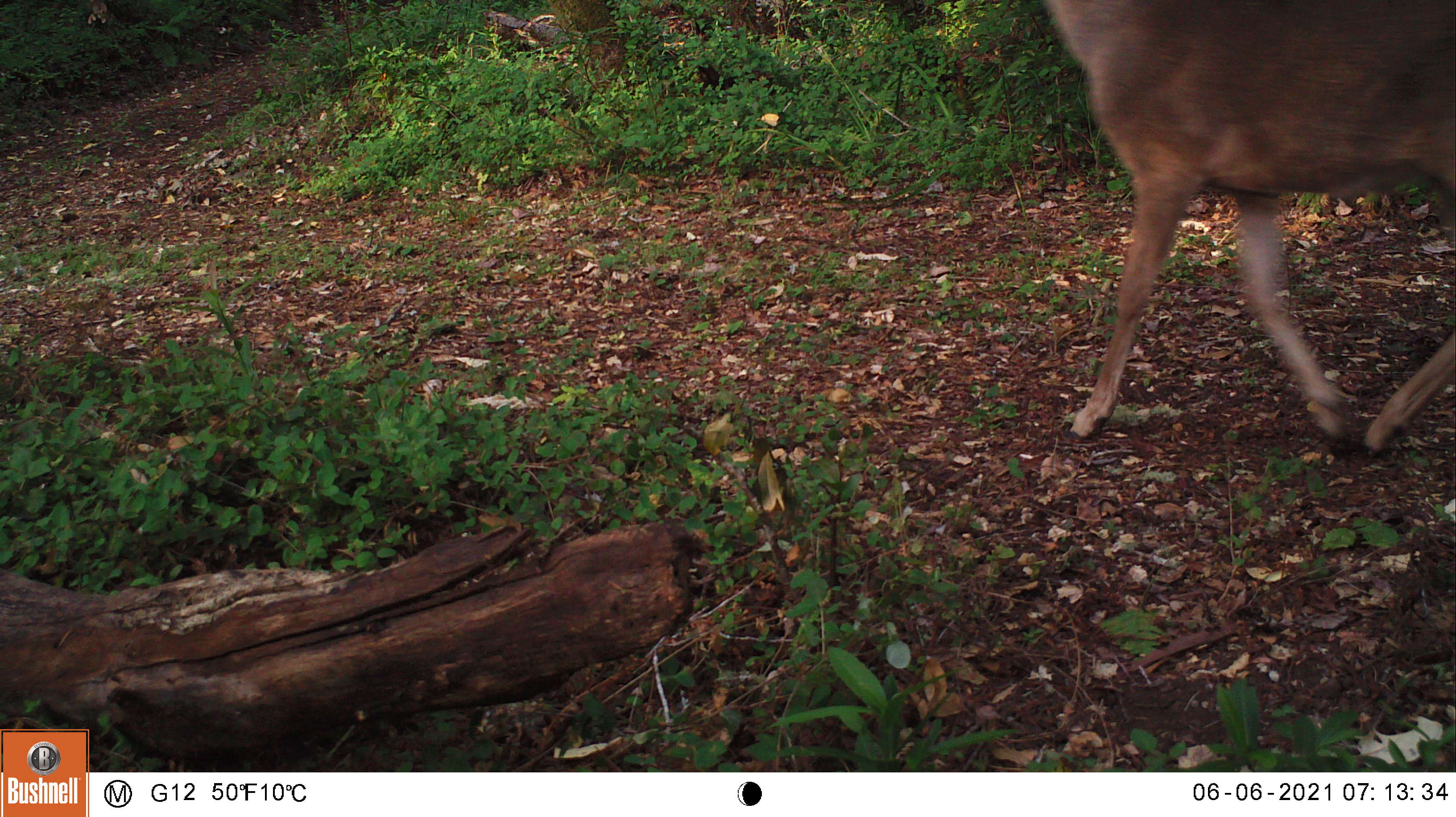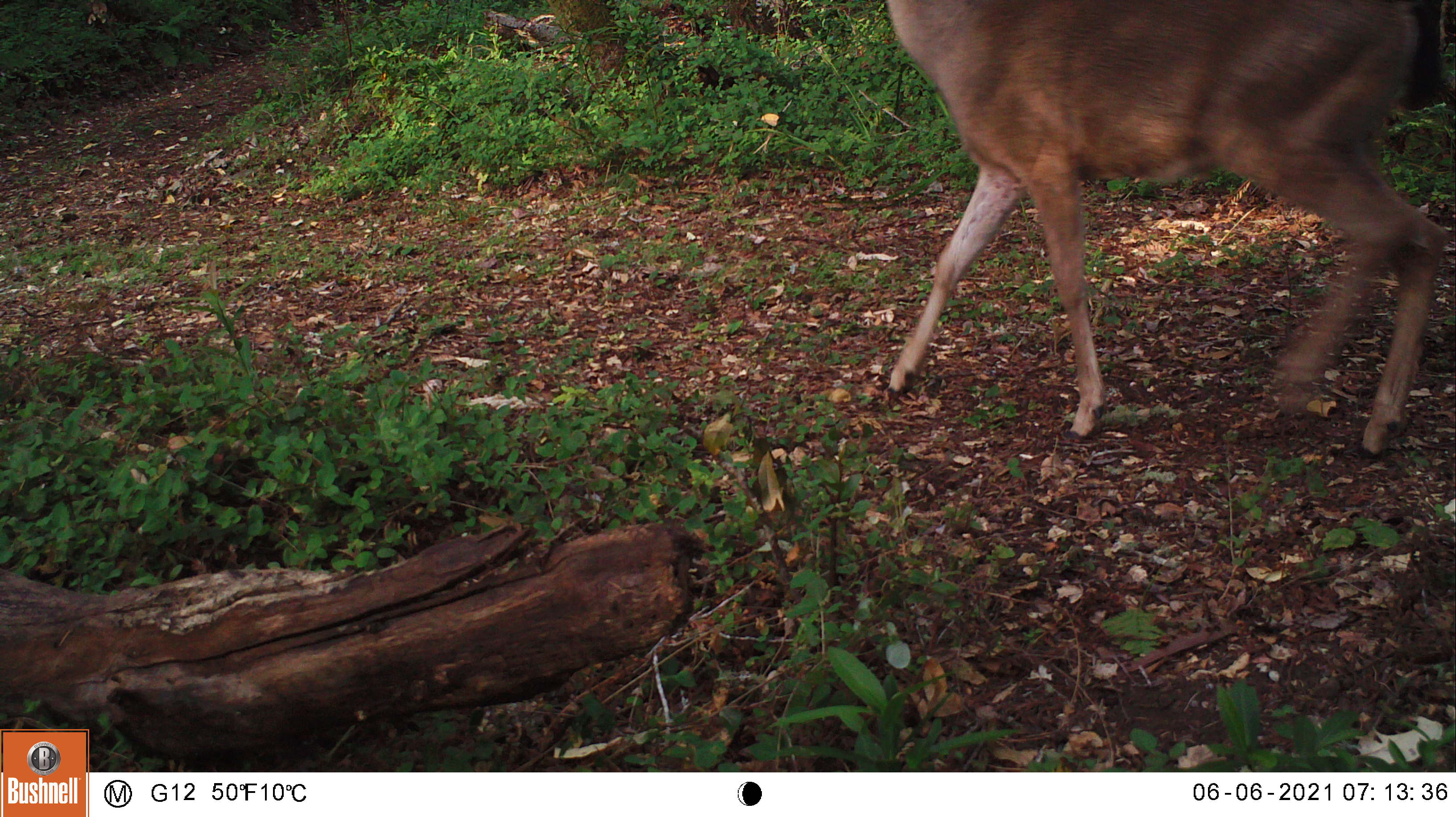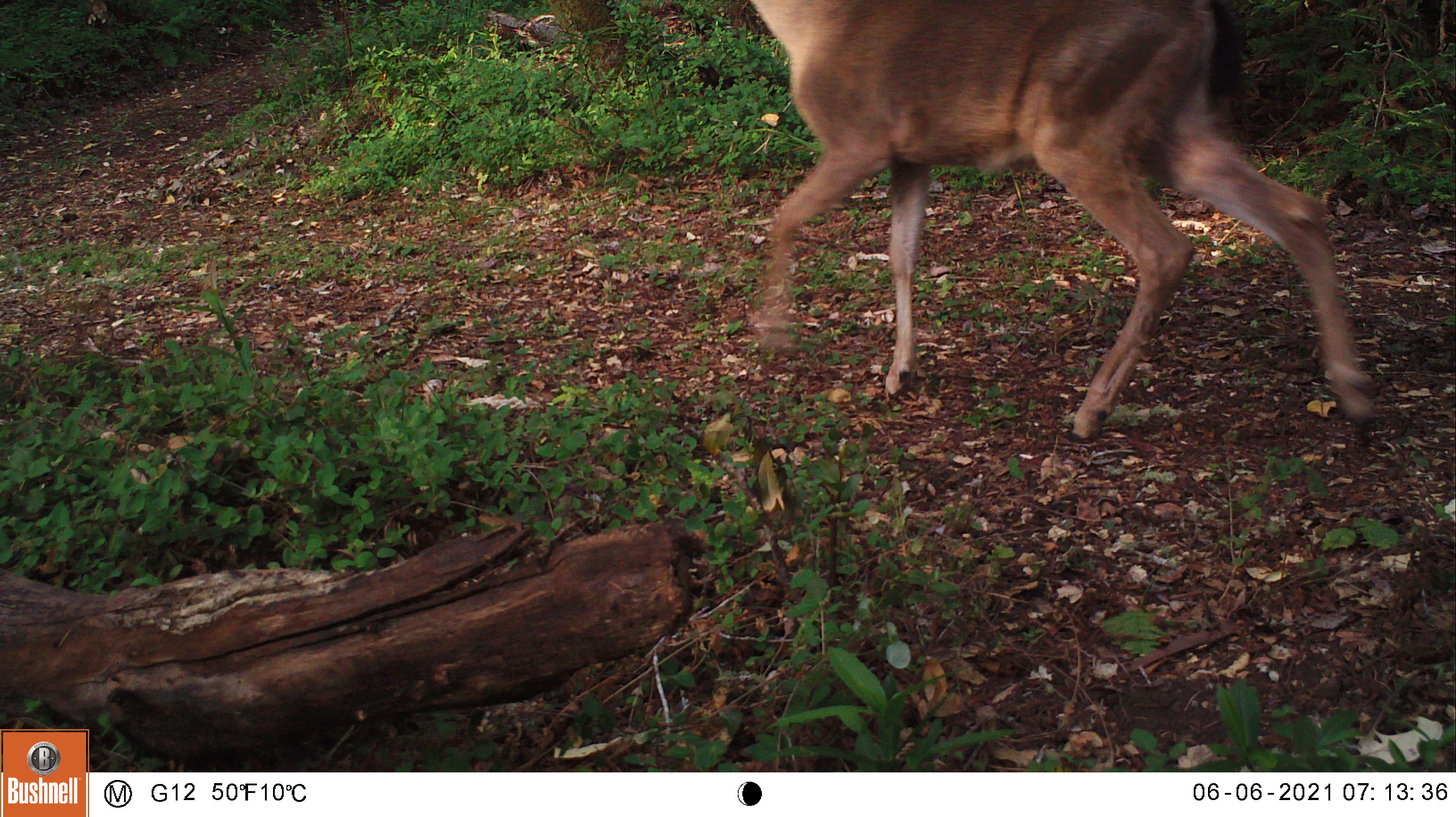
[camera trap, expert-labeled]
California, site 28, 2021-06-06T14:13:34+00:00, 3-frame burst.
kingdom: Animalia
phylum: Chordata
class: Mammalia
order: Artiodactyla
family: Cervidae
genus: Odocoileus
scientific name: Odocoileus hemionus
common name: mule deer